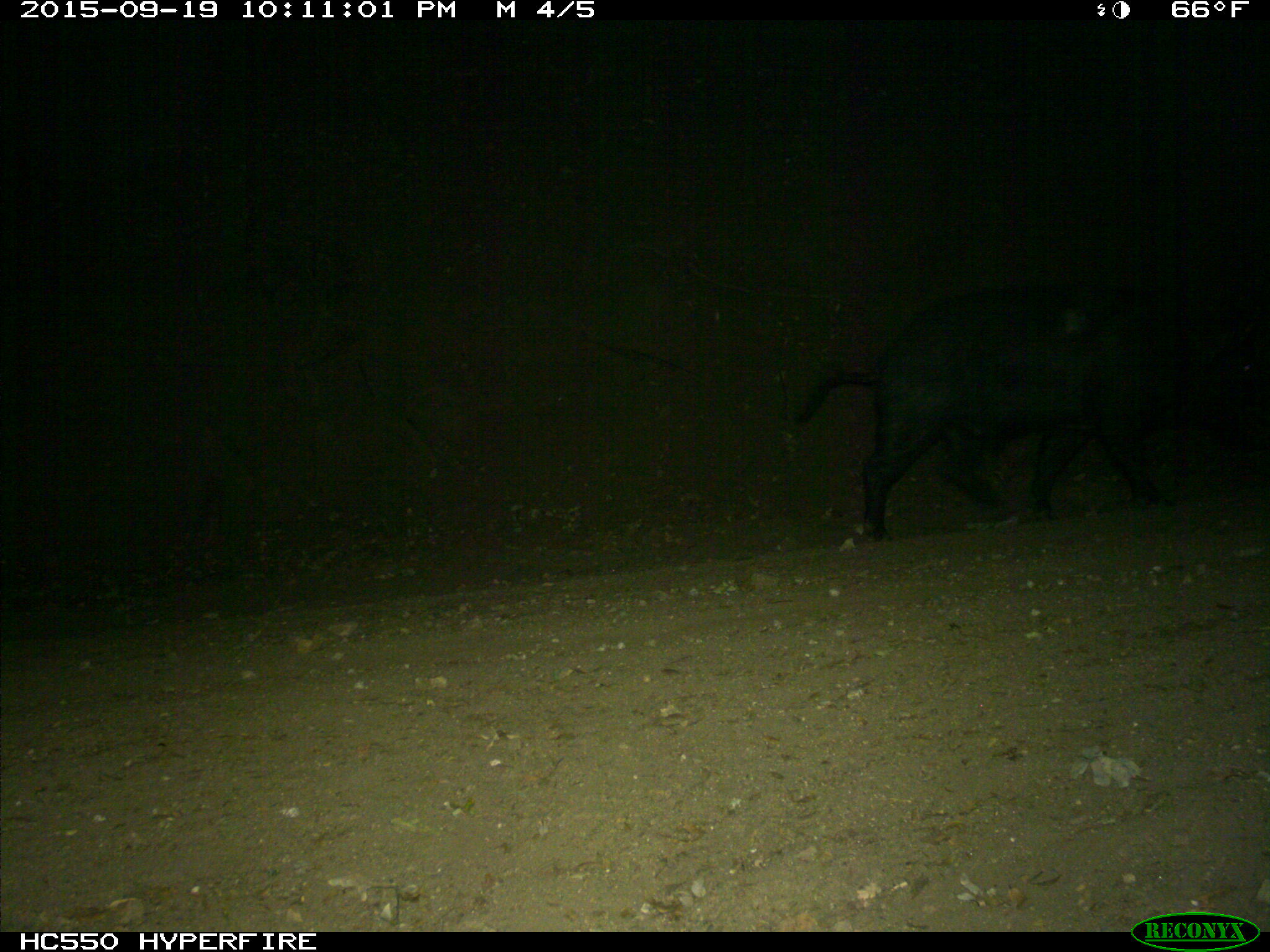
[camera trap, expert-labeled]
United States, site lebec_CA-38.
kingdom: Animalia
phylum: Chordata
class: Mammalia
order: Artiodactyla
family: Suidae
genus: Sus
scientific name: Sus scrofa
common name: wild boar